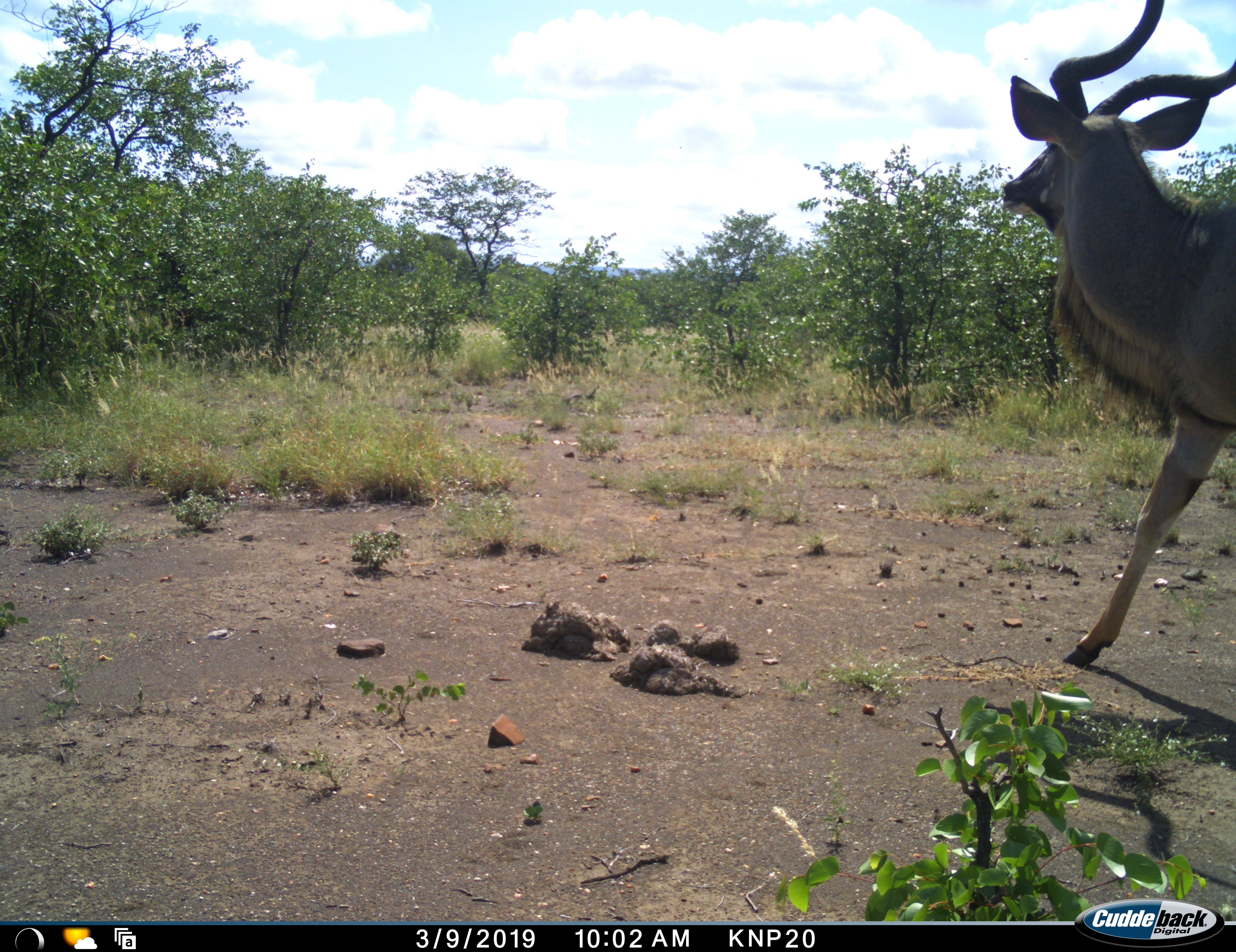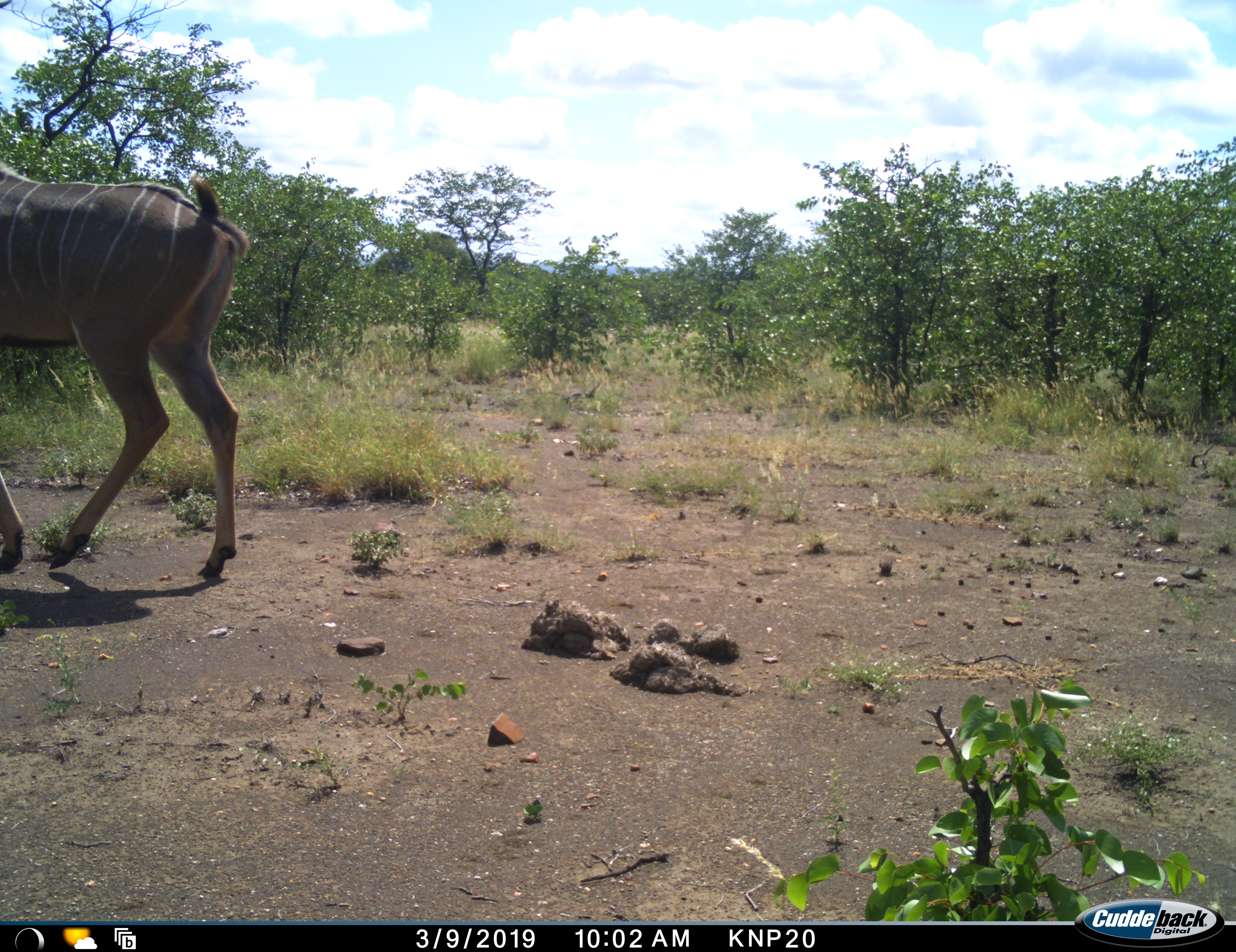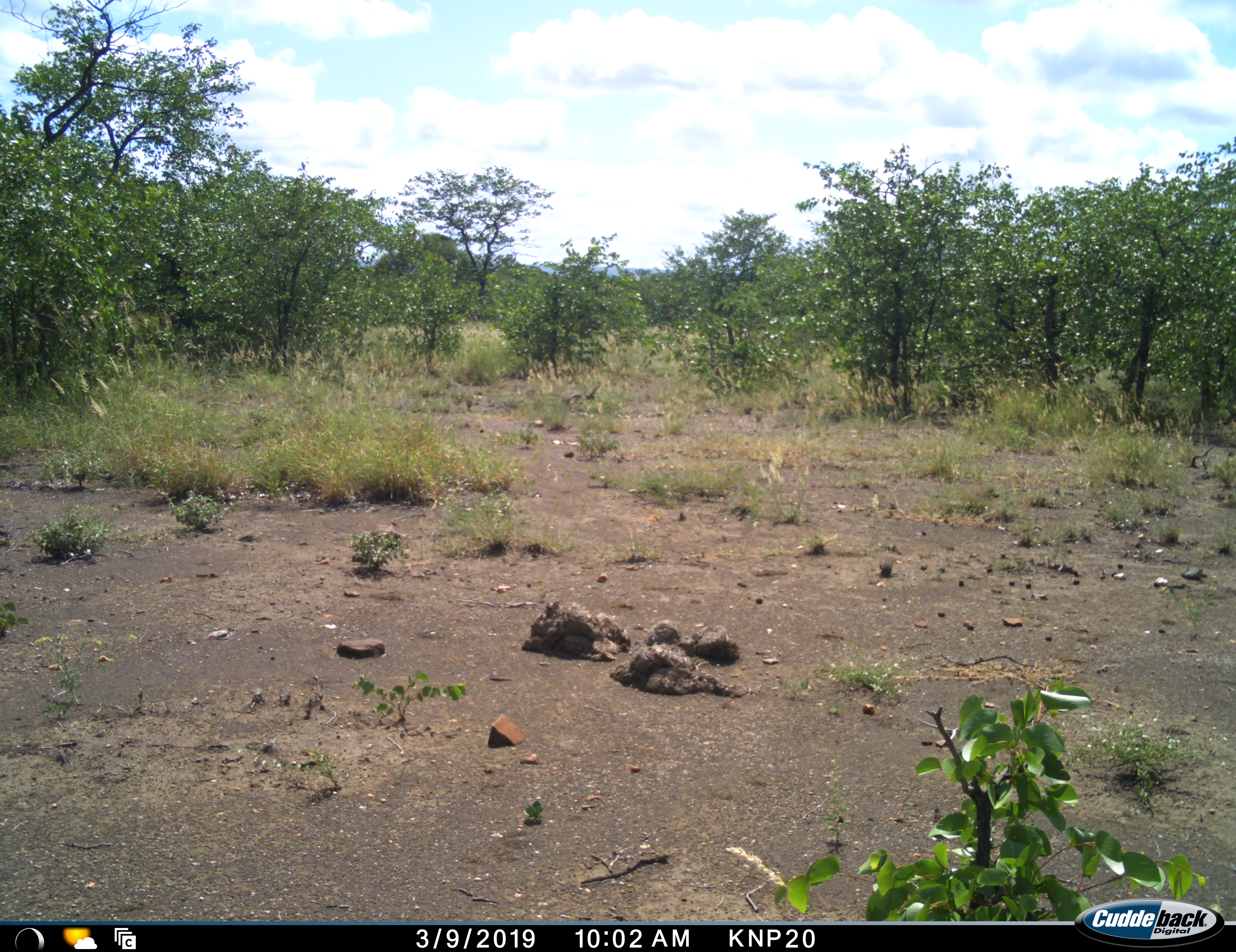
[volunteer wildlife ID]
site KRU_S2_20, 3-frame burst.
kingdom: Animalia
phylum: Chordata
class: Mammalia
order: Artiodactyla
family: Bovidae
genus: Tragelaphus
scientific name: Tragelaphus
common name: kudu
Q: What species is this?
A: Kudu (Tragelaphus).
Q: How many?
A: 1.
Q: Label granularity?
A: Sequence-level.